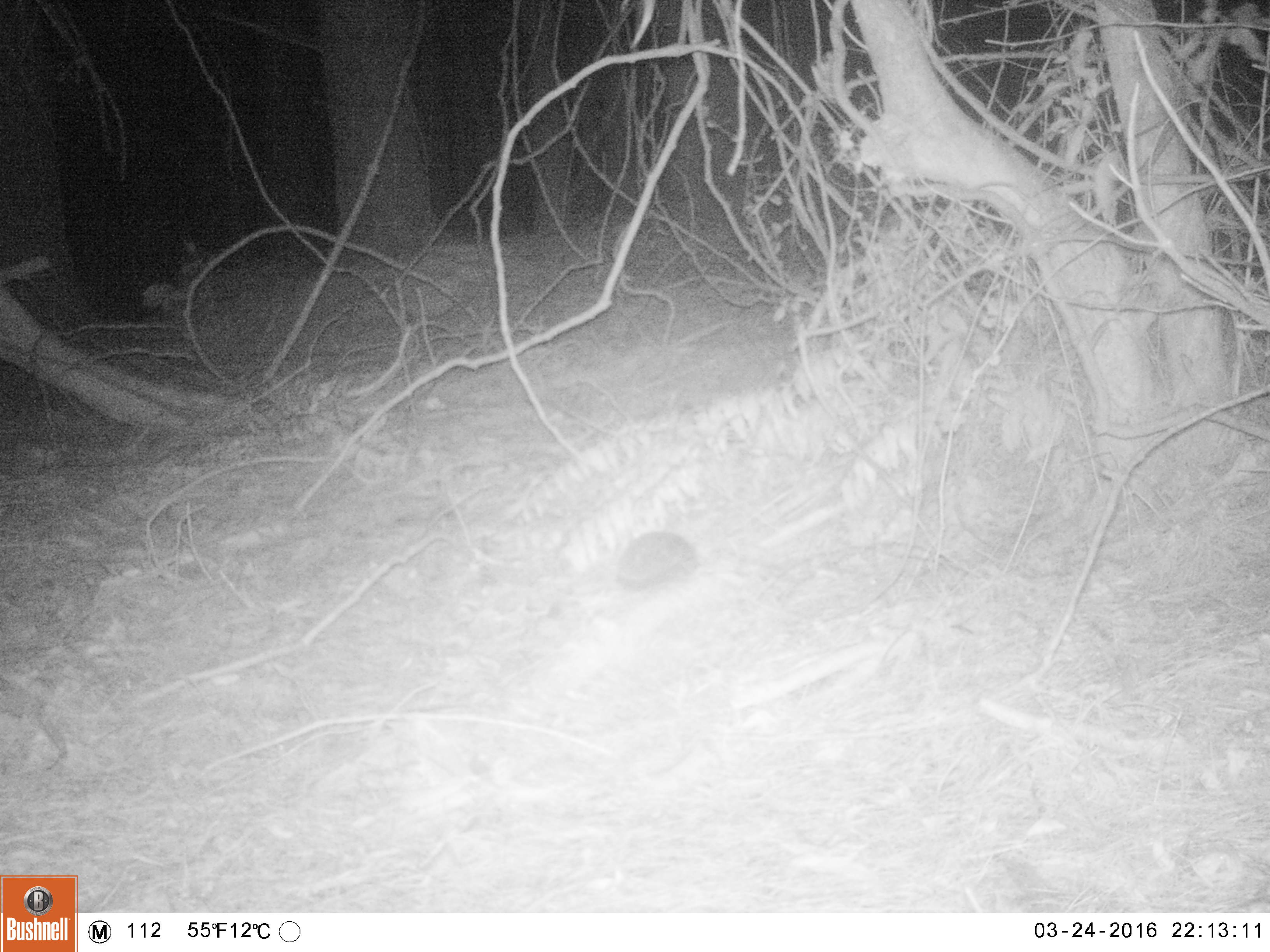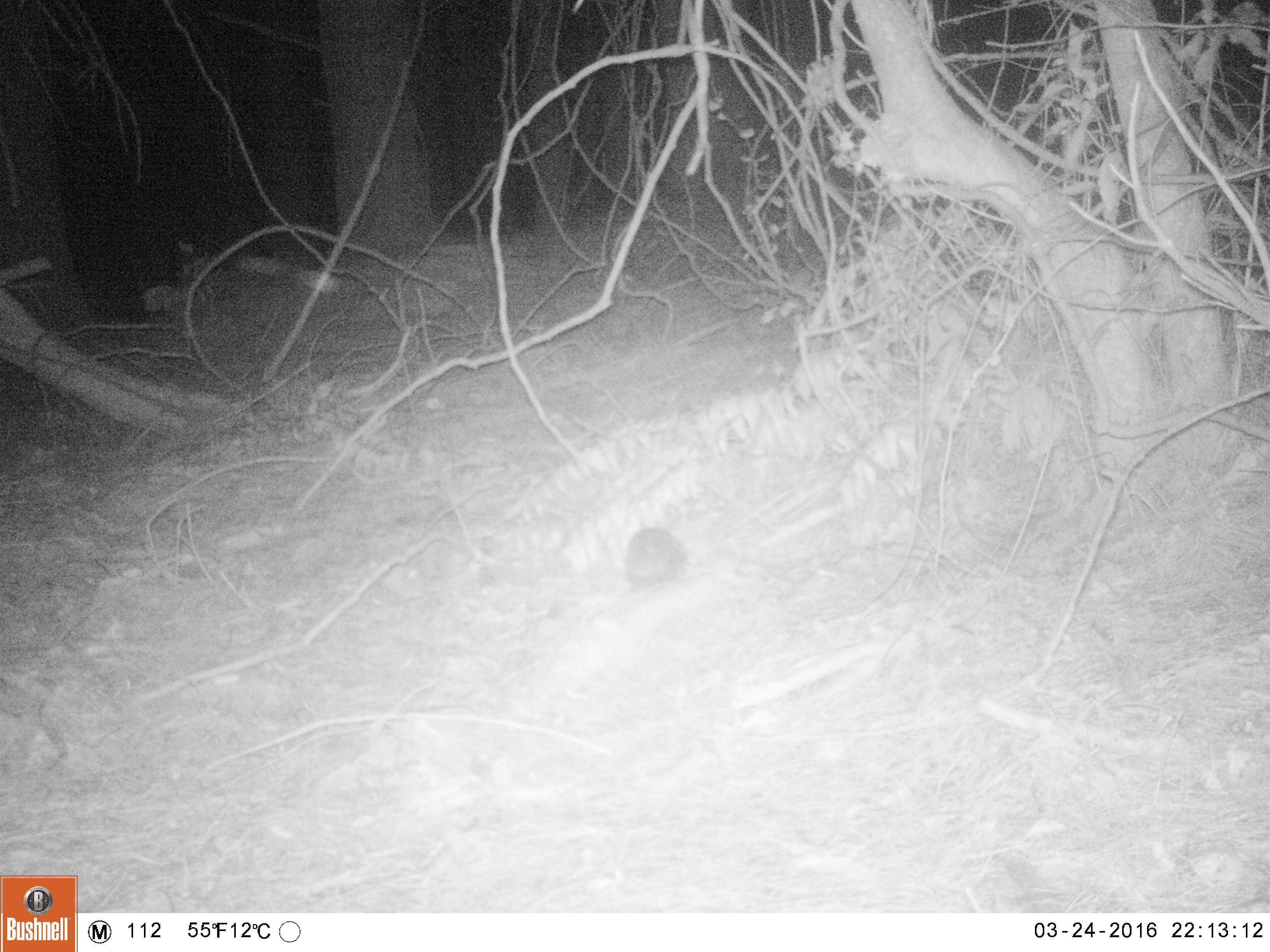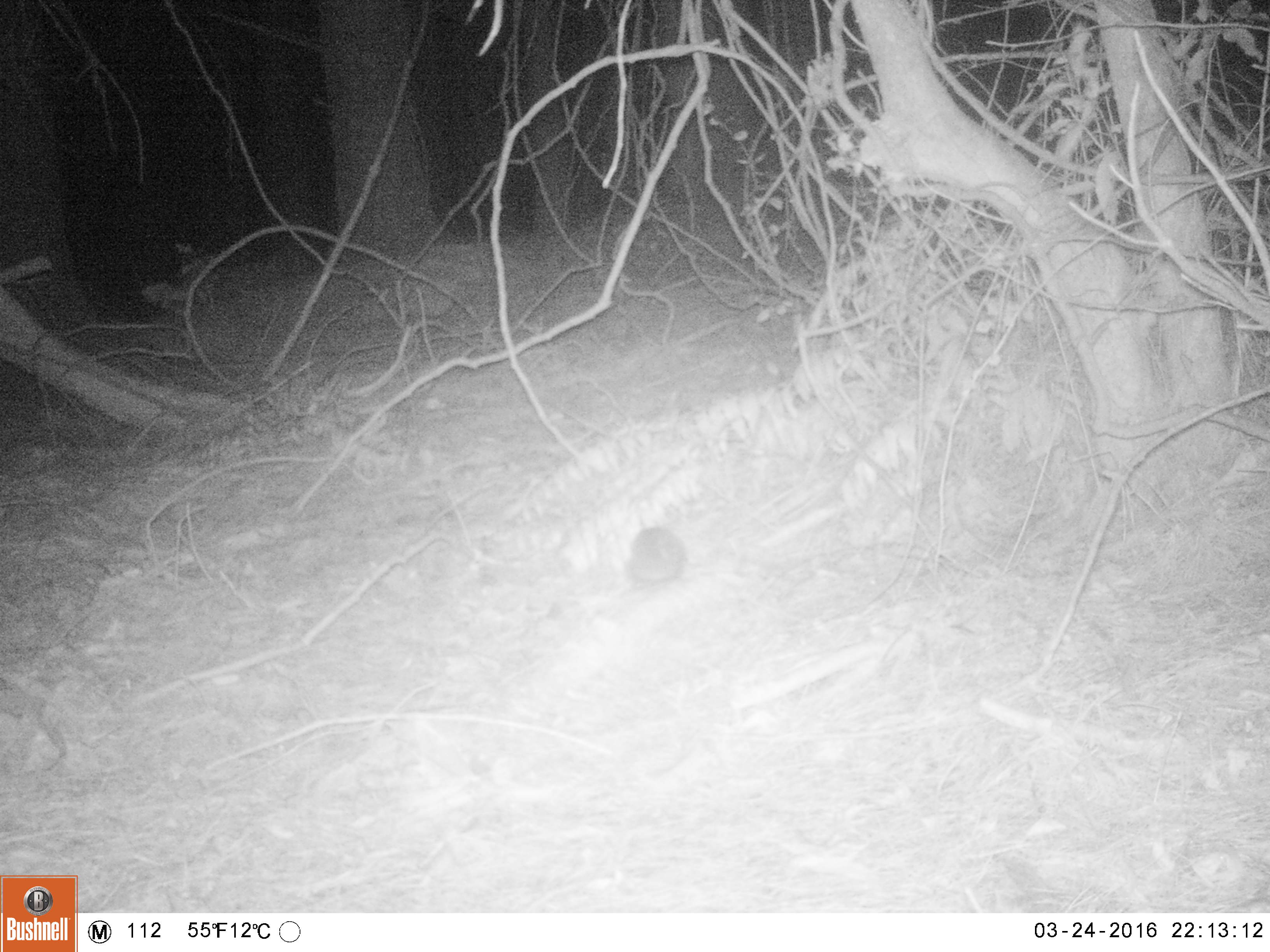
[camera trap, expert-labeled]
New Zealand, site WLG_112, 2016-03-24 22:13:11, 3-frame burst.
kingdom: Animalia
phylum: Chordata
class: Mammalia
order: Eulipotyphla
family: Erinaceidae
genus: Erinaceus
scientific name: Erinaceus europaeus europaeus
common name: european hedgehog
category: hedgehog